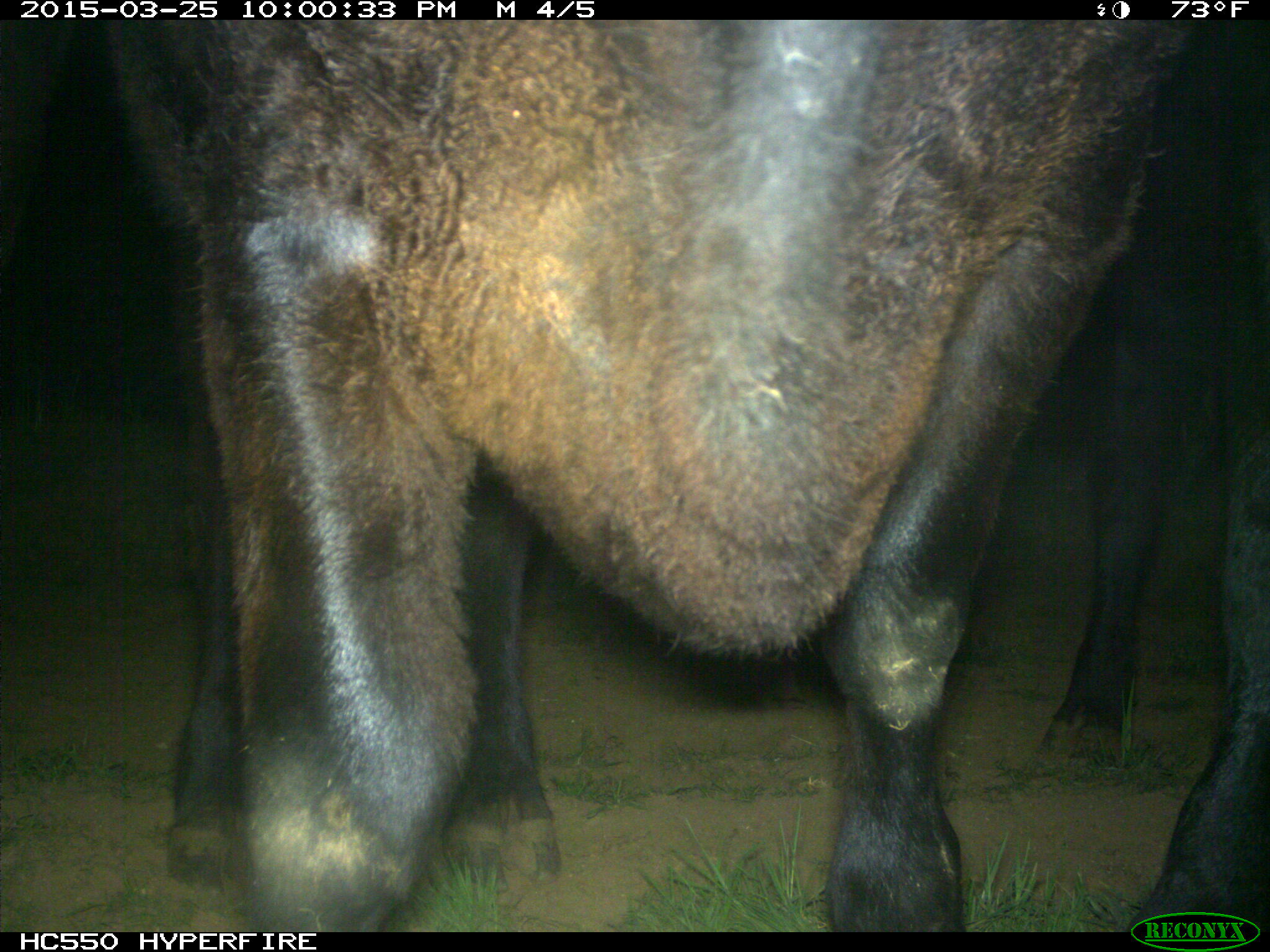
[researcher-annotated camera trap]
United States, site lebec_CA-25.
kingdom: Animalia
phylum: Chordata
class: Mammalia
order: Artiodactyla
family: Bovidae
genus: Bos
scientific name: Bos taurus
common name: domestic cow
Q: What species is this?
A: Bos taurus (domestic cow).